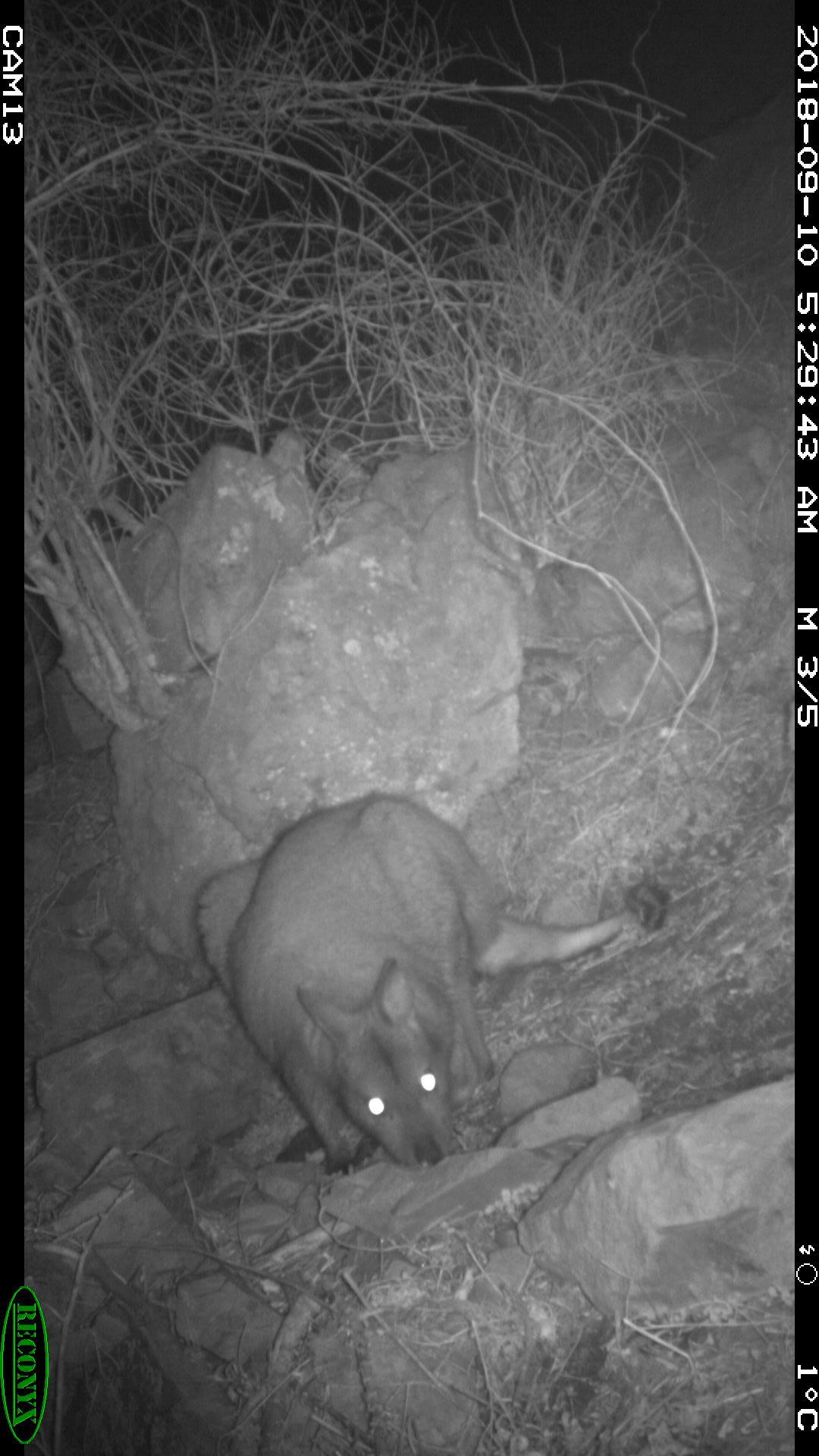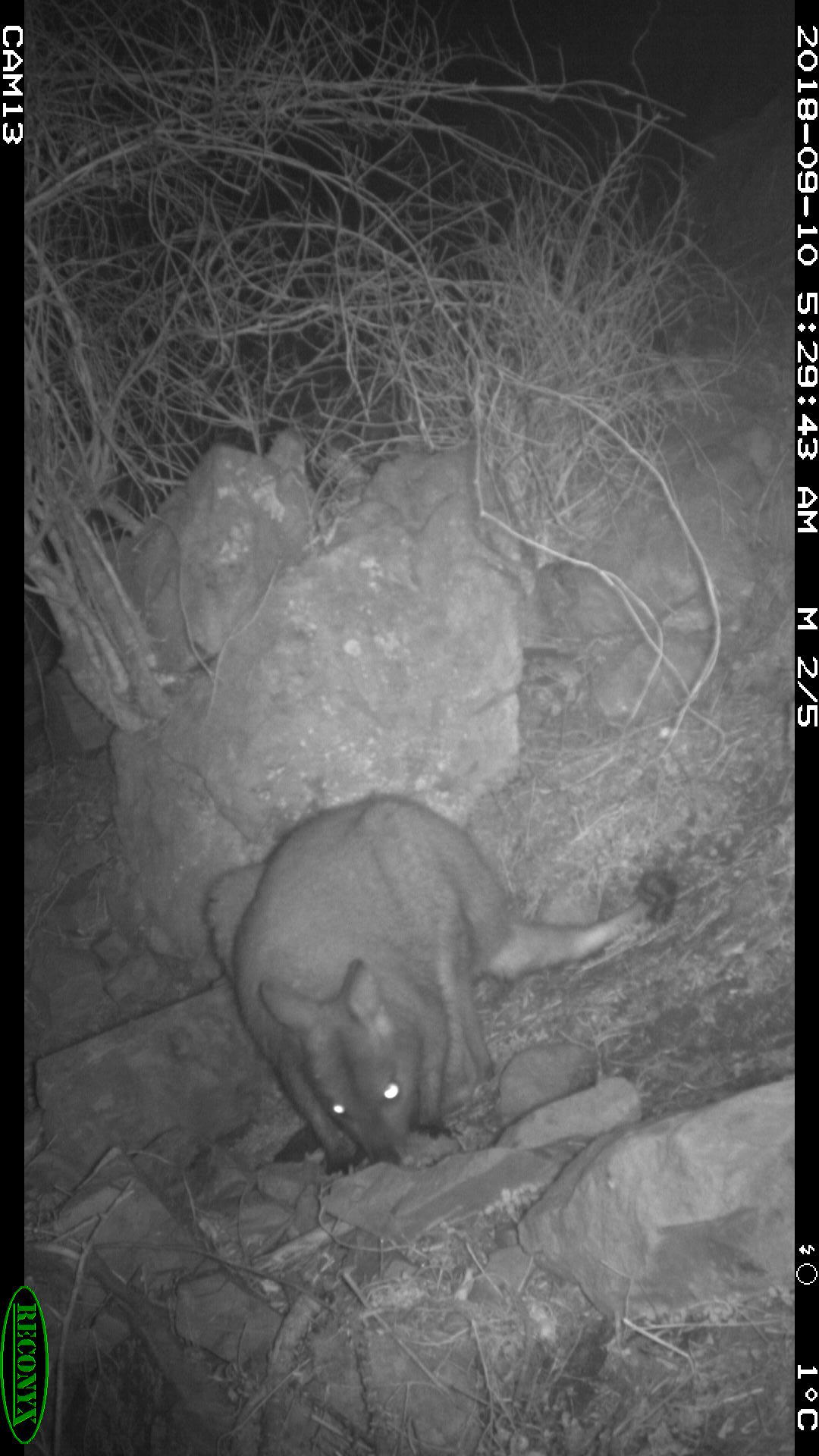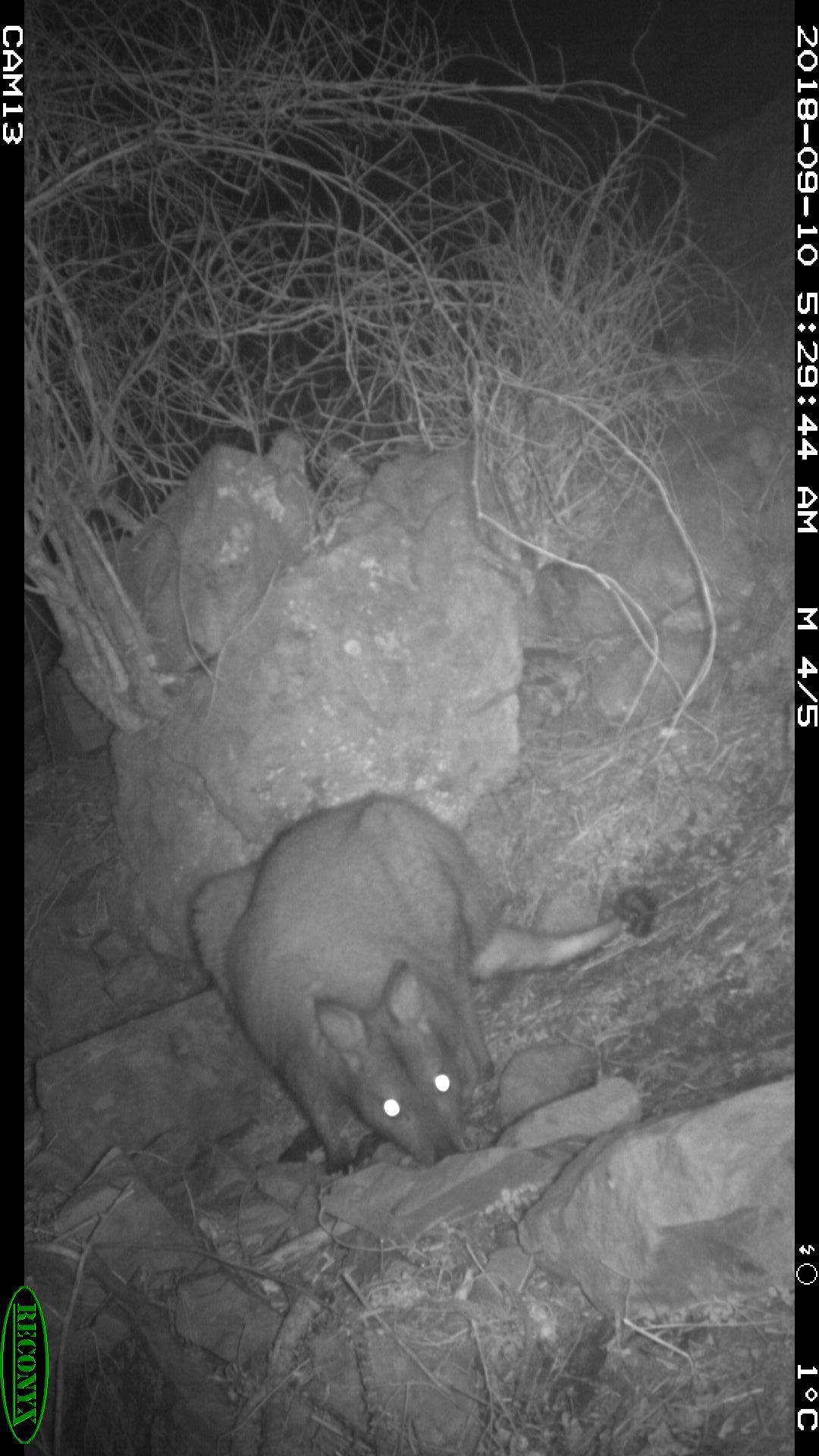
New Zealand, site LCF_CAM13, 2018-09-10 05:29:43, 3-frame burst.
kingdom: Animalia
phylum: Chordata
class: Mammalia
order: Diprotodontia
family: Macropodidae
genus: Notamacropus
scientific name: Notamacropus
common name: wallaby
Wallaby (Notamacropus).